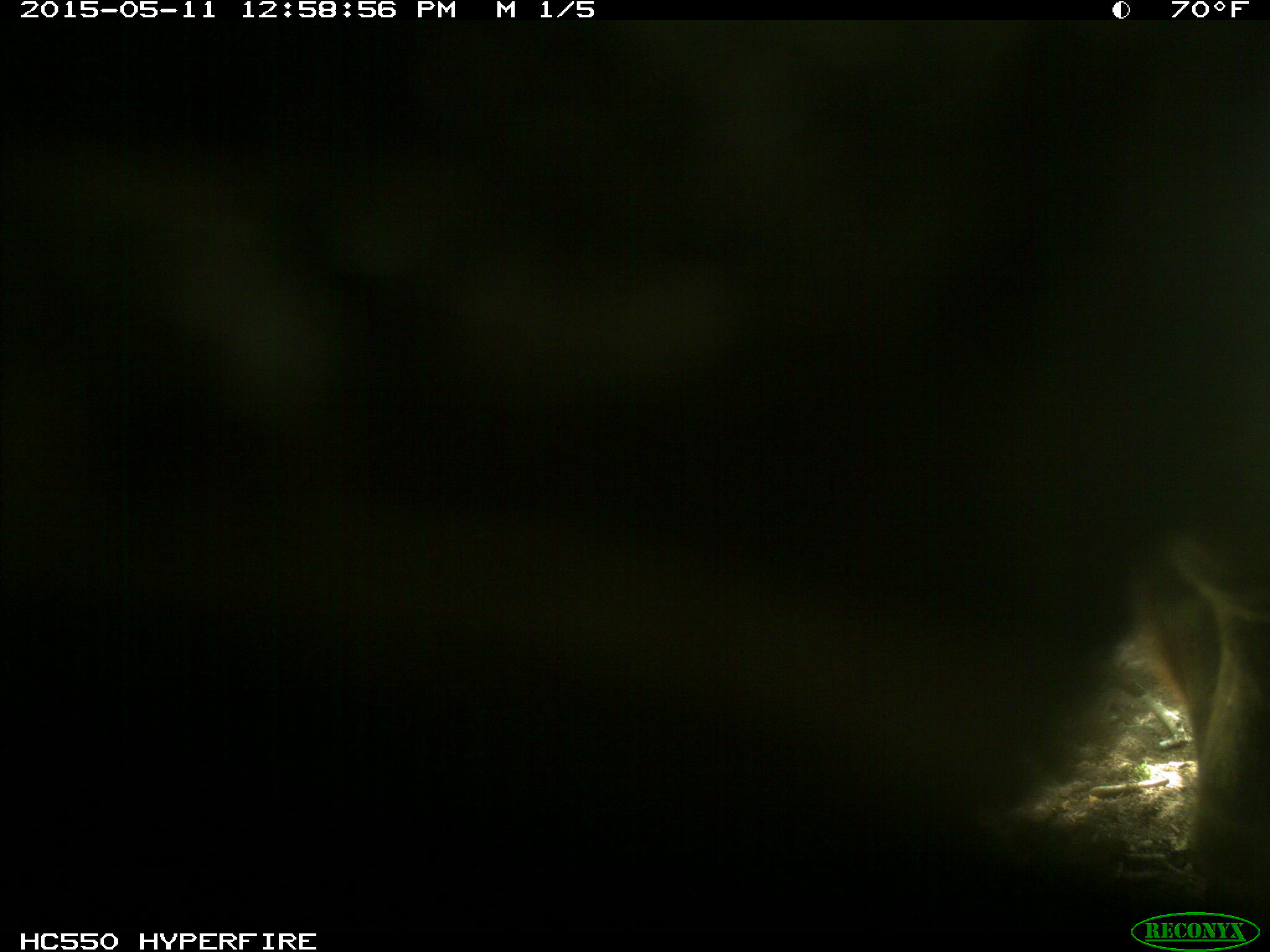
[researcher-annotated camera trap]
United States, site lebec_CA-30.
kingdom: Animalia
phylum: Chordata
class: Mammalia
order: Artiodactyla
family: Bovidae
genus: Bos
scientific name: Bos taurus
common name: domestic cow